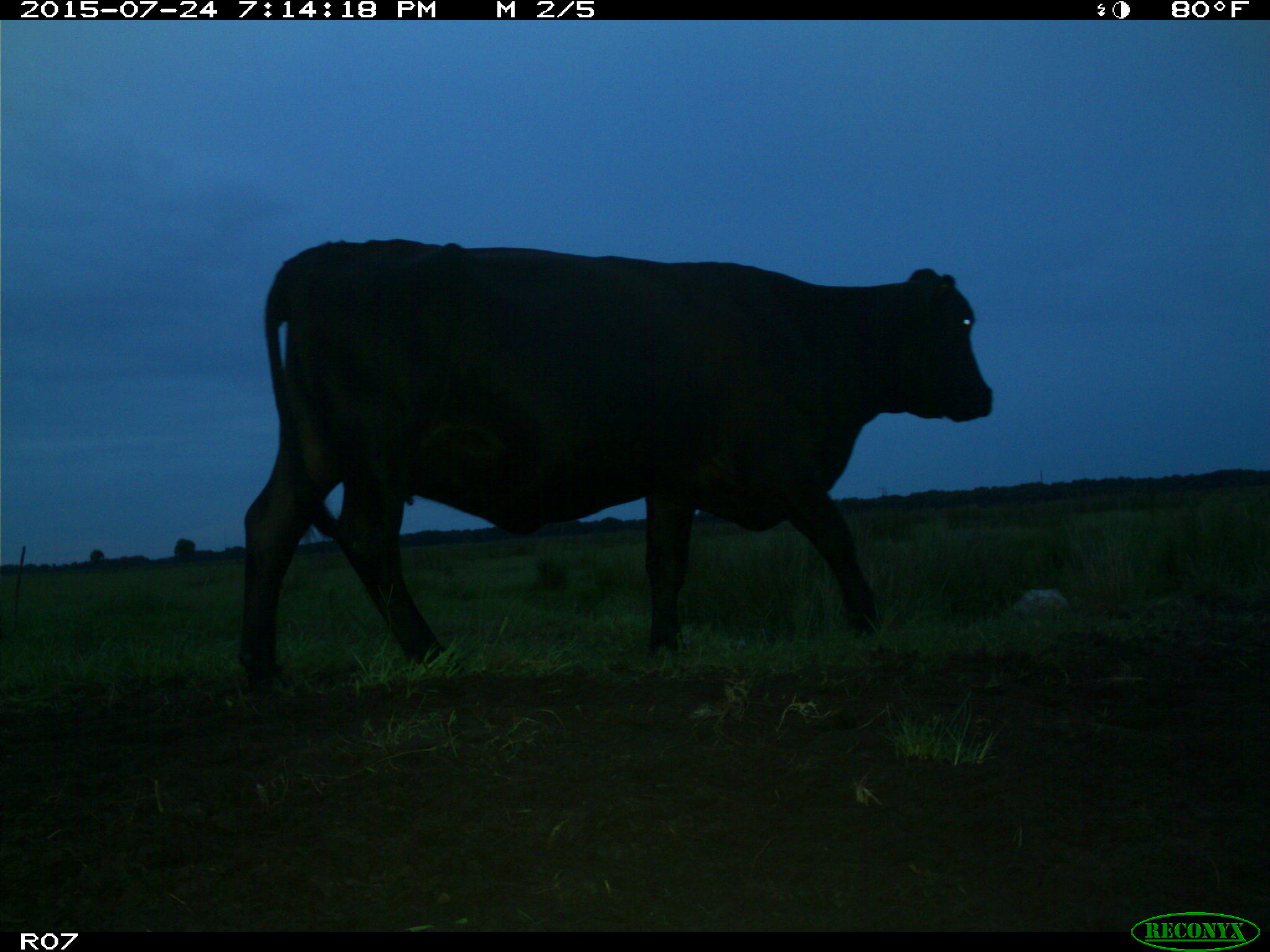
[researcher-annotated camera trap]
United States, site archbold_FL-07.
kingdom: Animalia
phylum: Chordata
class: Mammalia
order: Artiodactyla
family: Bovidae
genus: Bos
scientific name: Bos taurus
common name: domestic cow